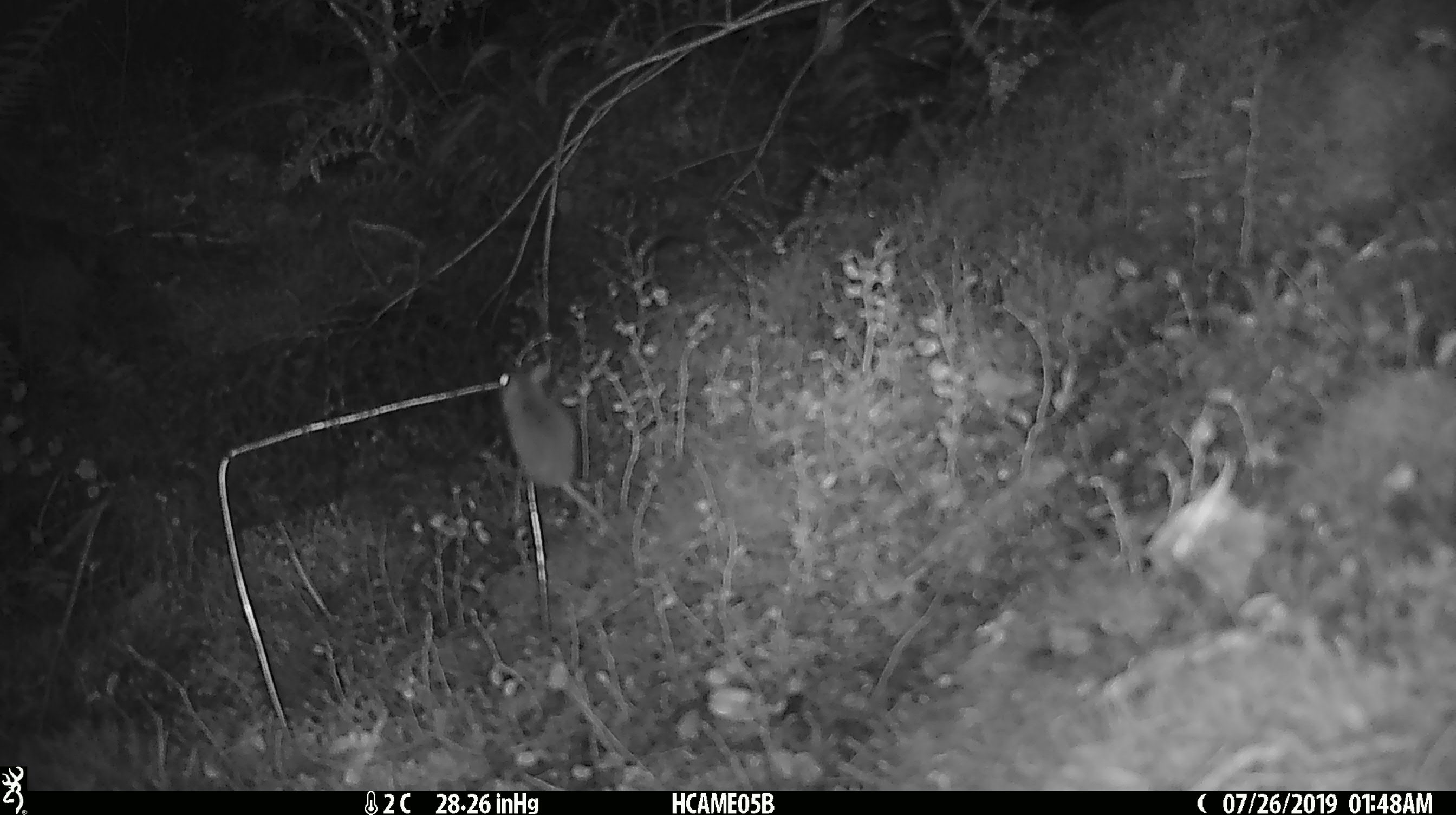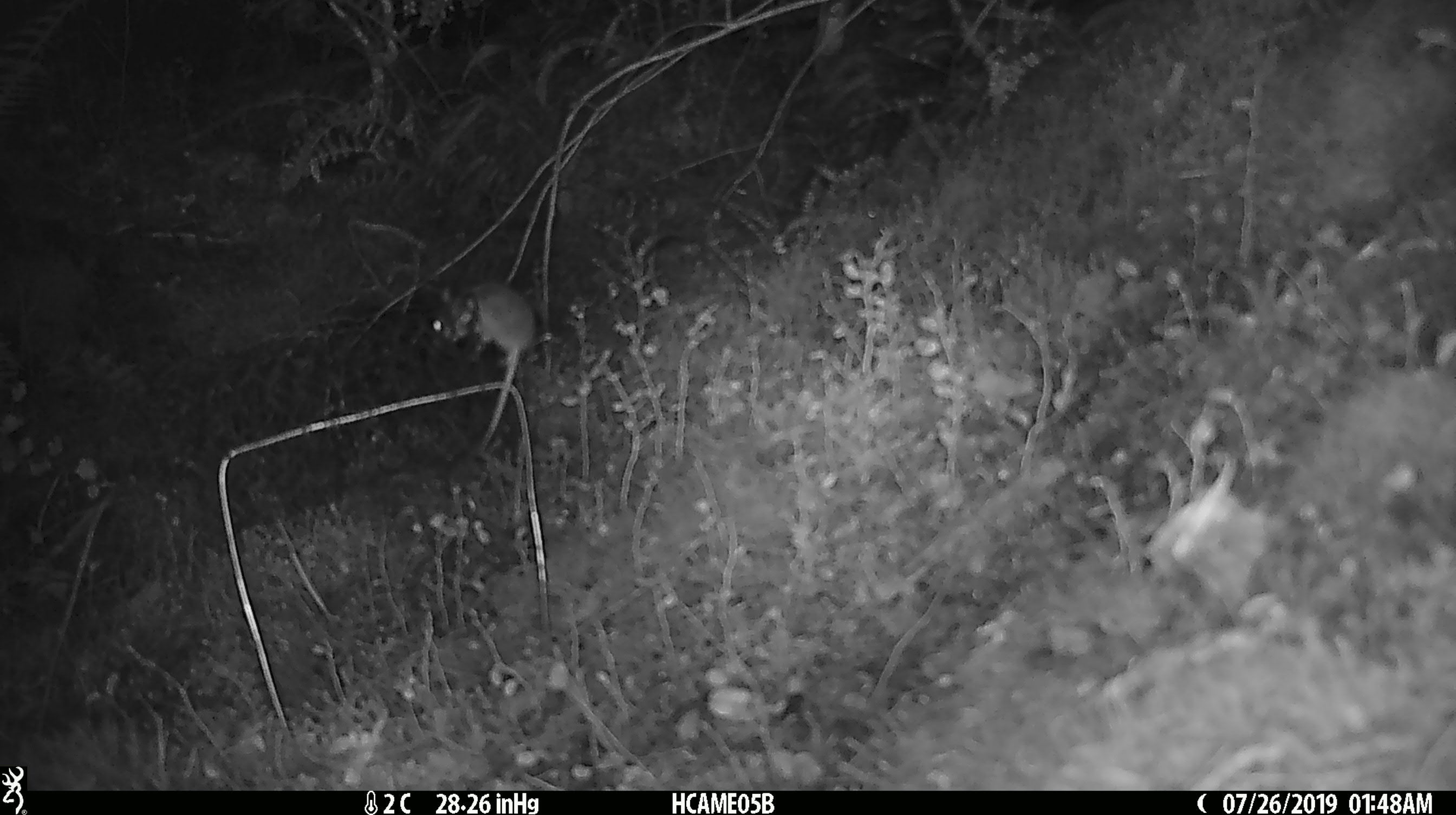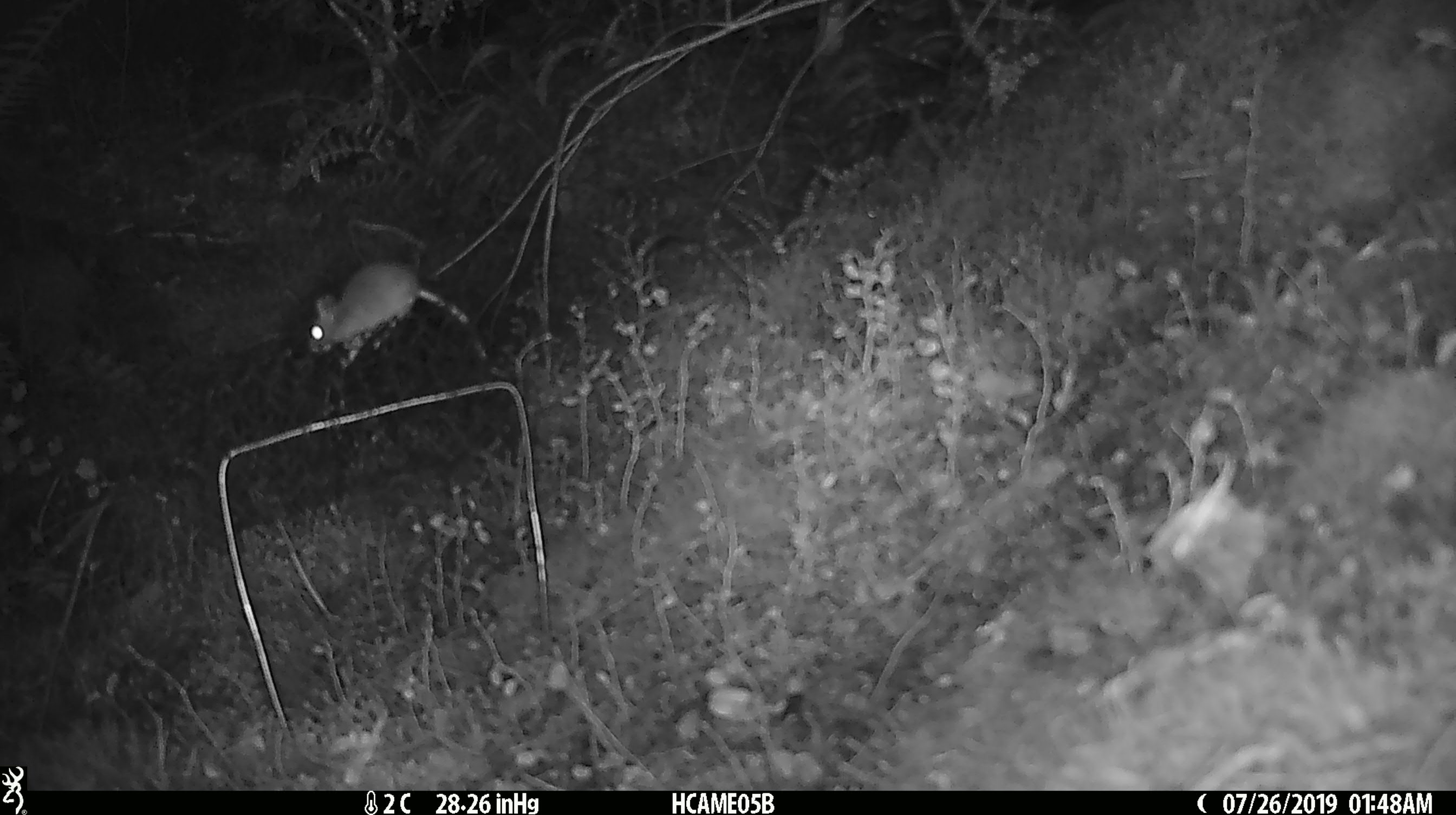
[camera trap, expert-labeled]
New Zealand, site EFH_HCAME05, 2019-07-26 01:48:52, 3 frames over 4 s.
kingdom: Animalia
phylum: Chordata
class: Mammalia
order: Rodentia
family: Muridae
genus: Mus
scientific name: Mus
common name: mouse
Mouse (Mus).